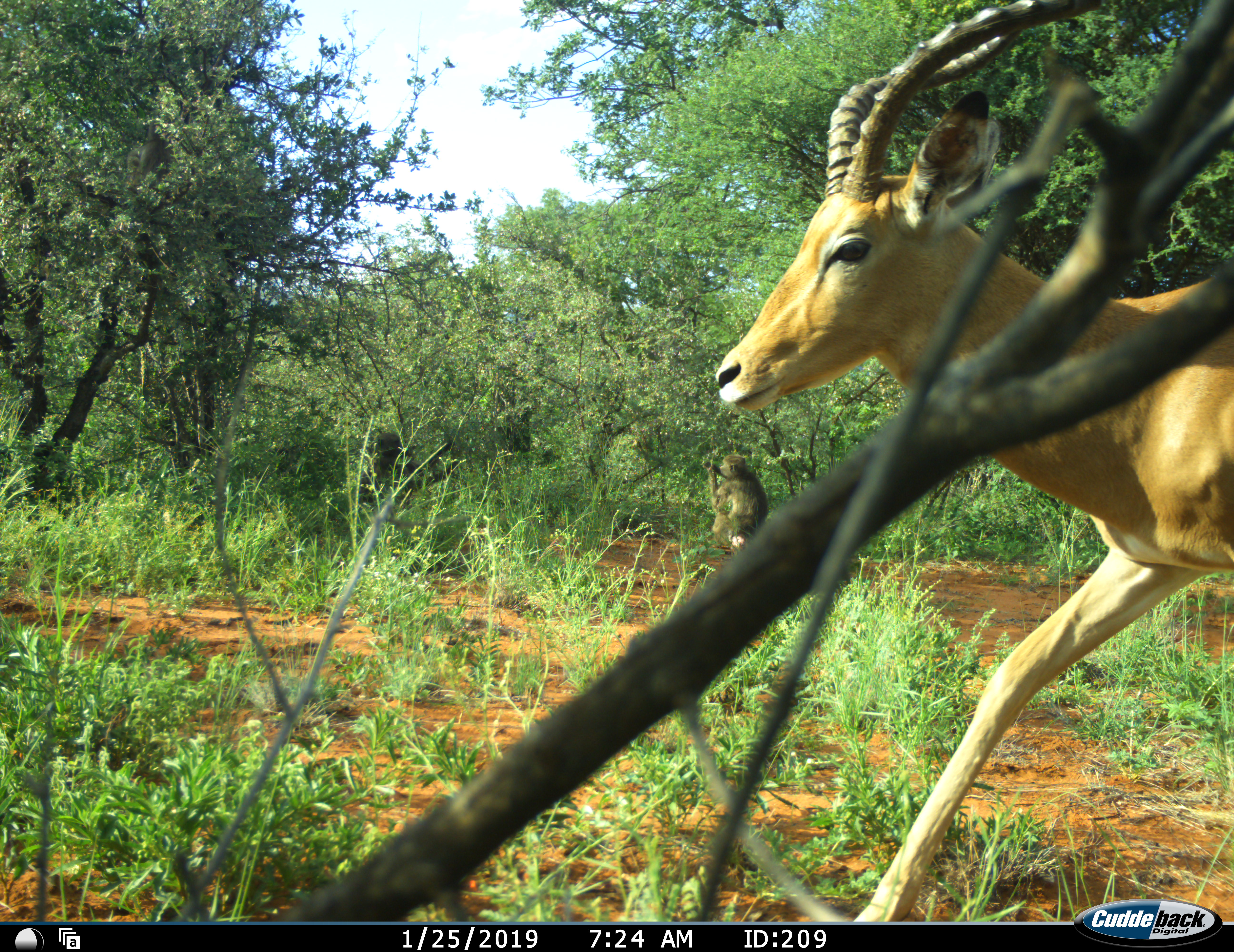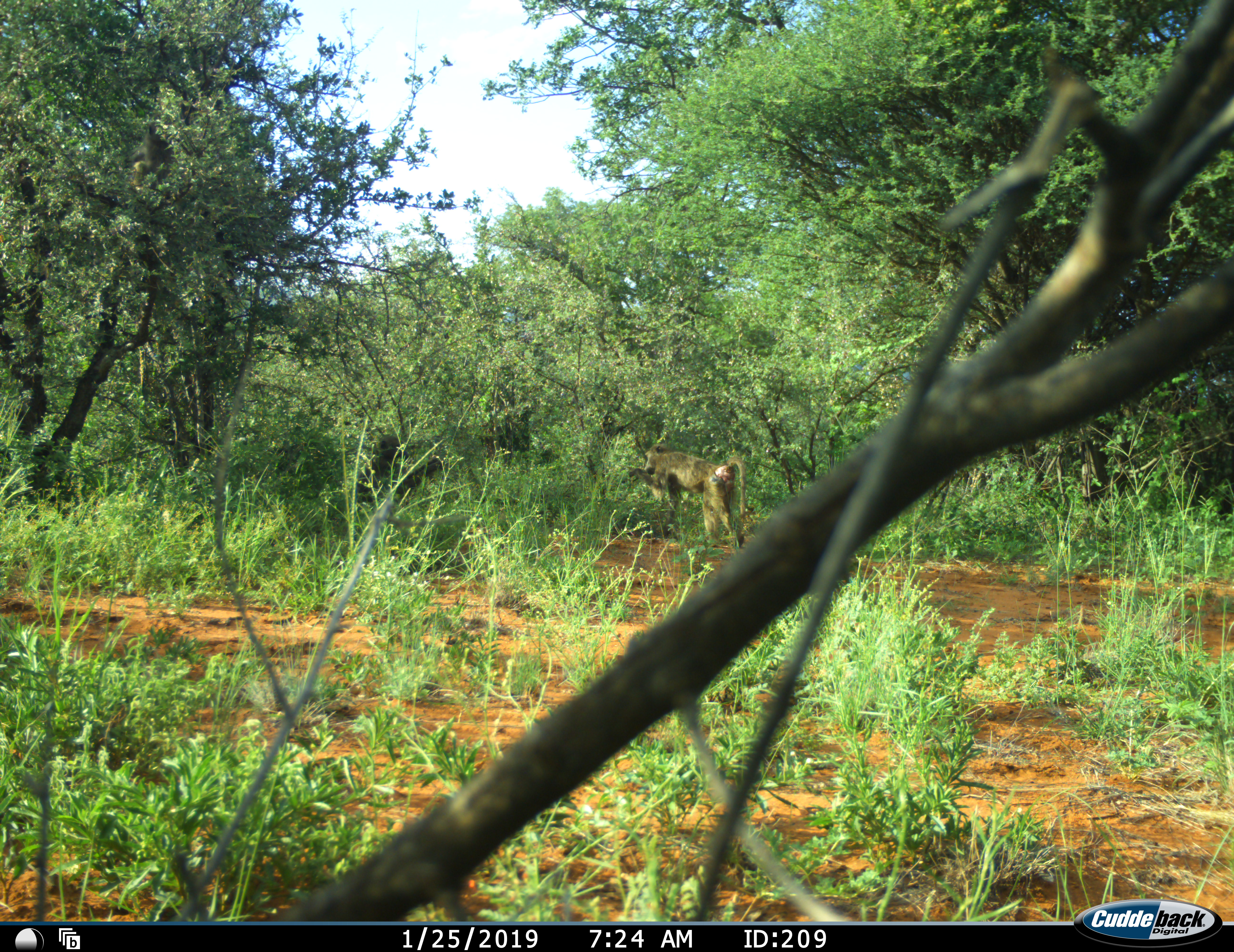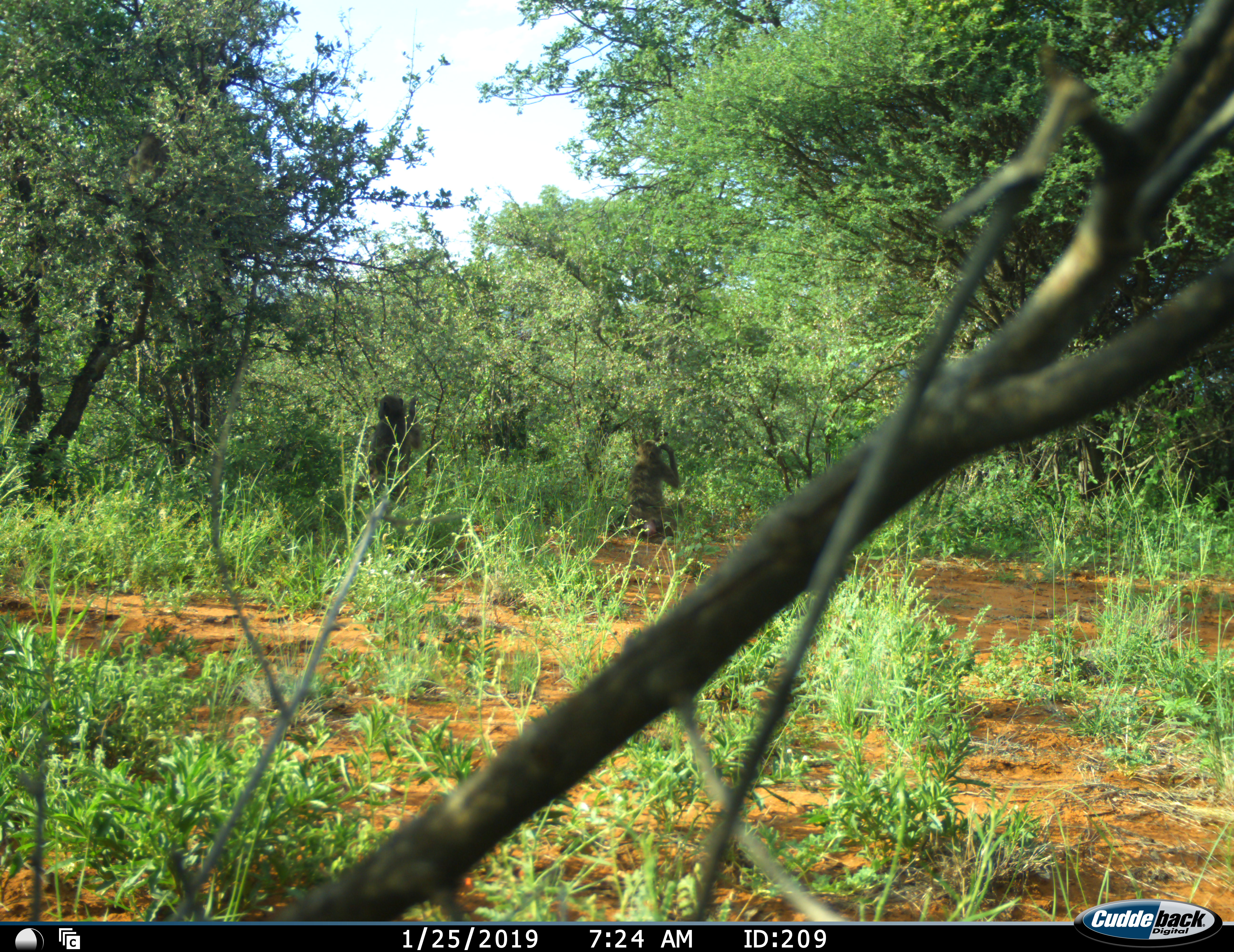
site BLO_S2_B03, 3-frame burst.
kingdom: Animalia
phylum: Chordata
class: Mammalia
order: Primates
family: Cercopithecidae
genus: Papio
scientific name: Papio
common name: baboon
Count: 2.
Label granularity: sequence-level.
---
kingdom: Animalia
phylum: Chordata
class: Mammalia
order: Artiodactyla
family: Bovidae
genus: Aepyceros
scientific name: Aepyceros melampus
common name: impala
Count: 1.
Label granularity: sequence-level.